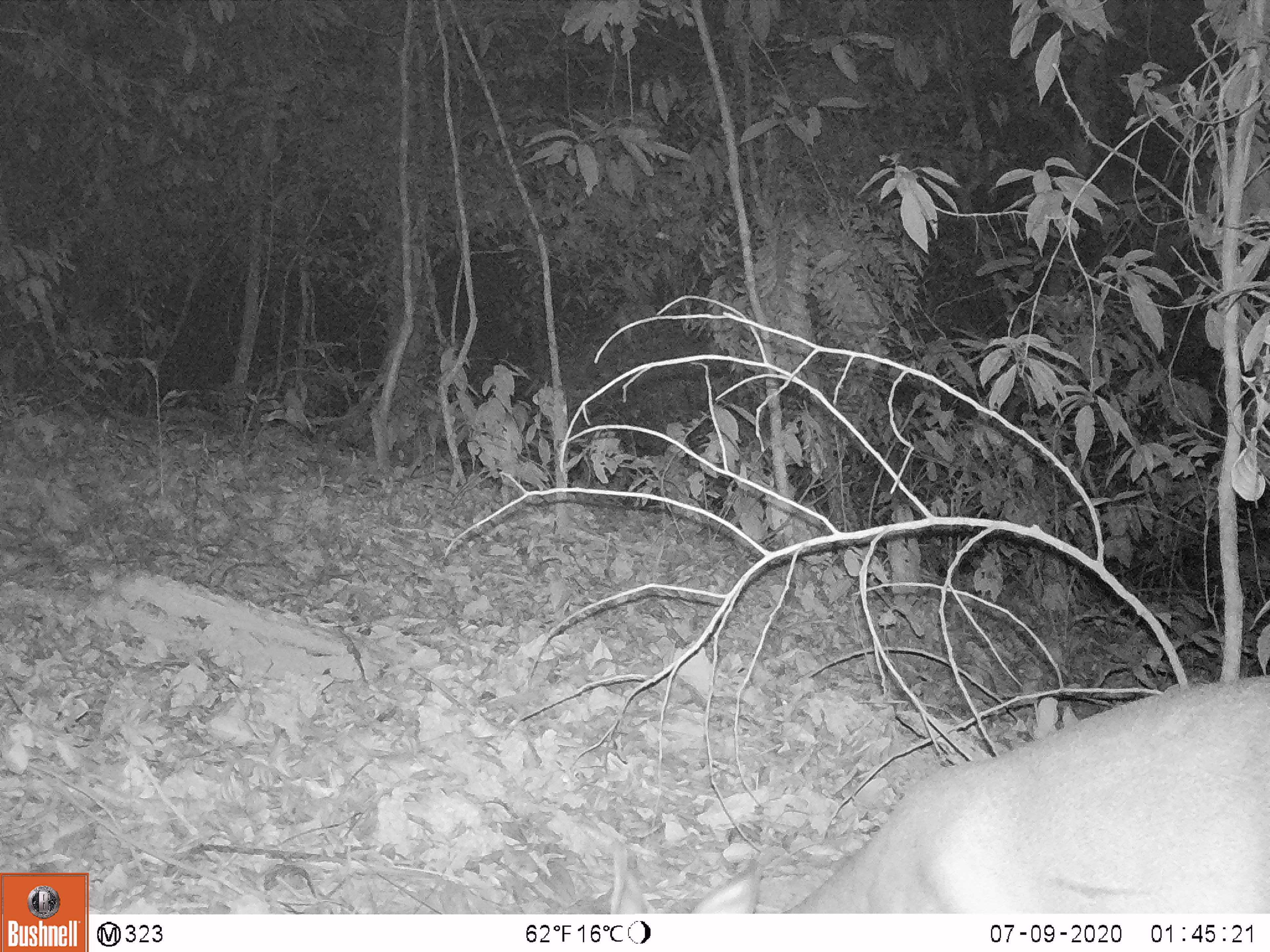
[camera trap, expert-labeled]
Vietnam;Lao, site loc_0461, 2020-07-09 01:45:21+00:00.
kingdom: Animalia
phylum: Chordata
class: Mammalia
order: Artiodactyla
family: Cervidae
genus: Muntiacus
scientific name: Muntiacus vuquangensis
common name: large-antlered muntjac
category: large antlered muntjac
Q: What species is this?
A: Large antlered muntjac (large-antlered muntjac) (Muntiacus vuquangensis).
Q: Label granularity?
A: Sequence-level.